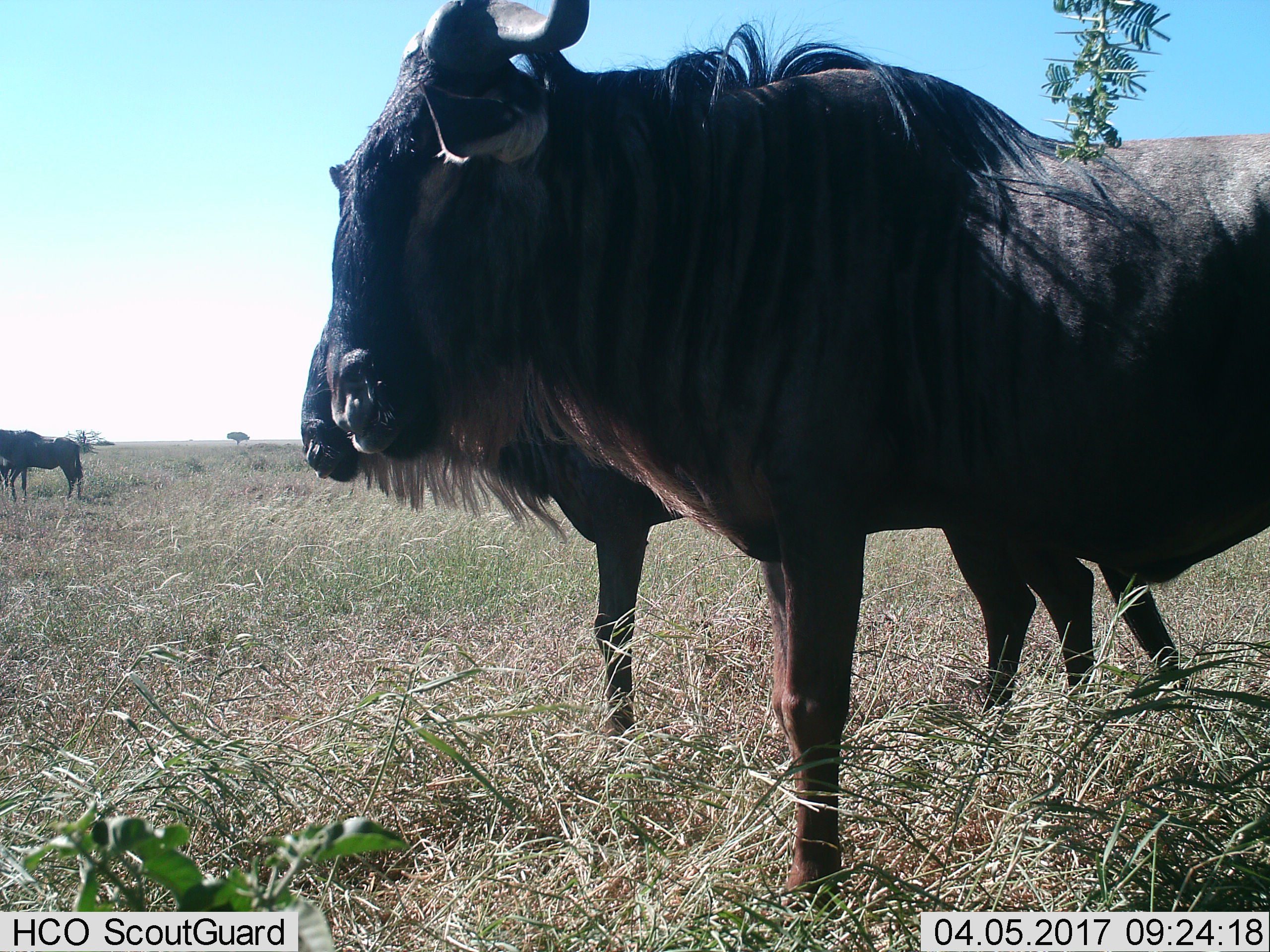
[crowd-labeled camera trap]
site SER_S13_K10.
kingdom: Animalia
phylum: Chordata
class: Mammalia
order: Artiodactyla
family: Bovidae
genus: Connochaetes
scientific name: Connochaetes taurinus taurinus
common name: blue wildebeest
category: wildebeestblue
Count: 3.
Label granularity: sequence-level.